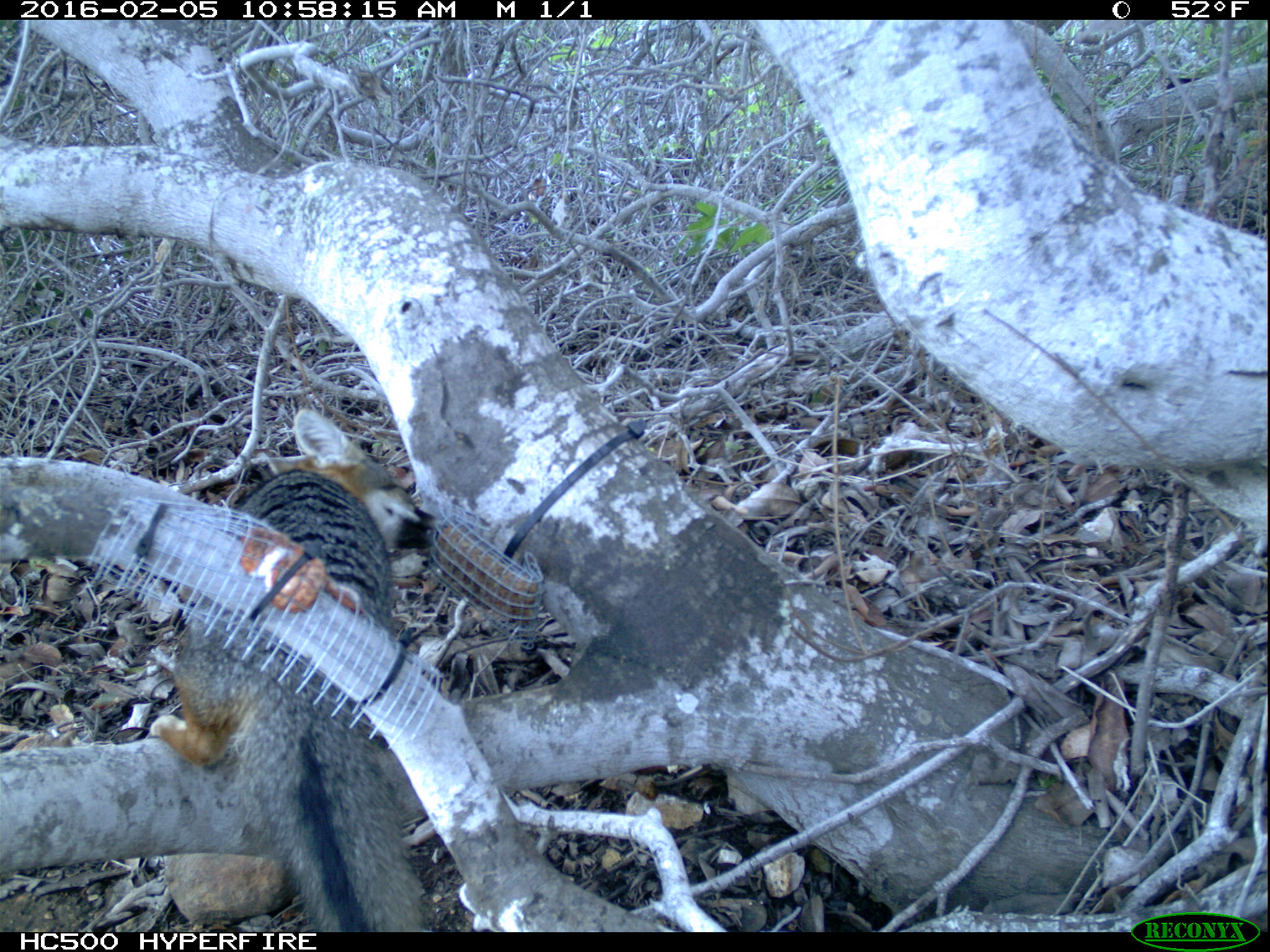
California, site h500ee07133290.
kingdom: Animalia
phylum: Chordata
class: Mammalia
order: Carnivora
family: Canidae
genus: Urocyon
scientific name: Urocyon littoralis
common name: island fox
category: fox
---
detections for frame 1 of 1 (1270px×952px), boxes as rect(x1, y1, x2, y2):
fox: rect(149, 405, 442, 932)